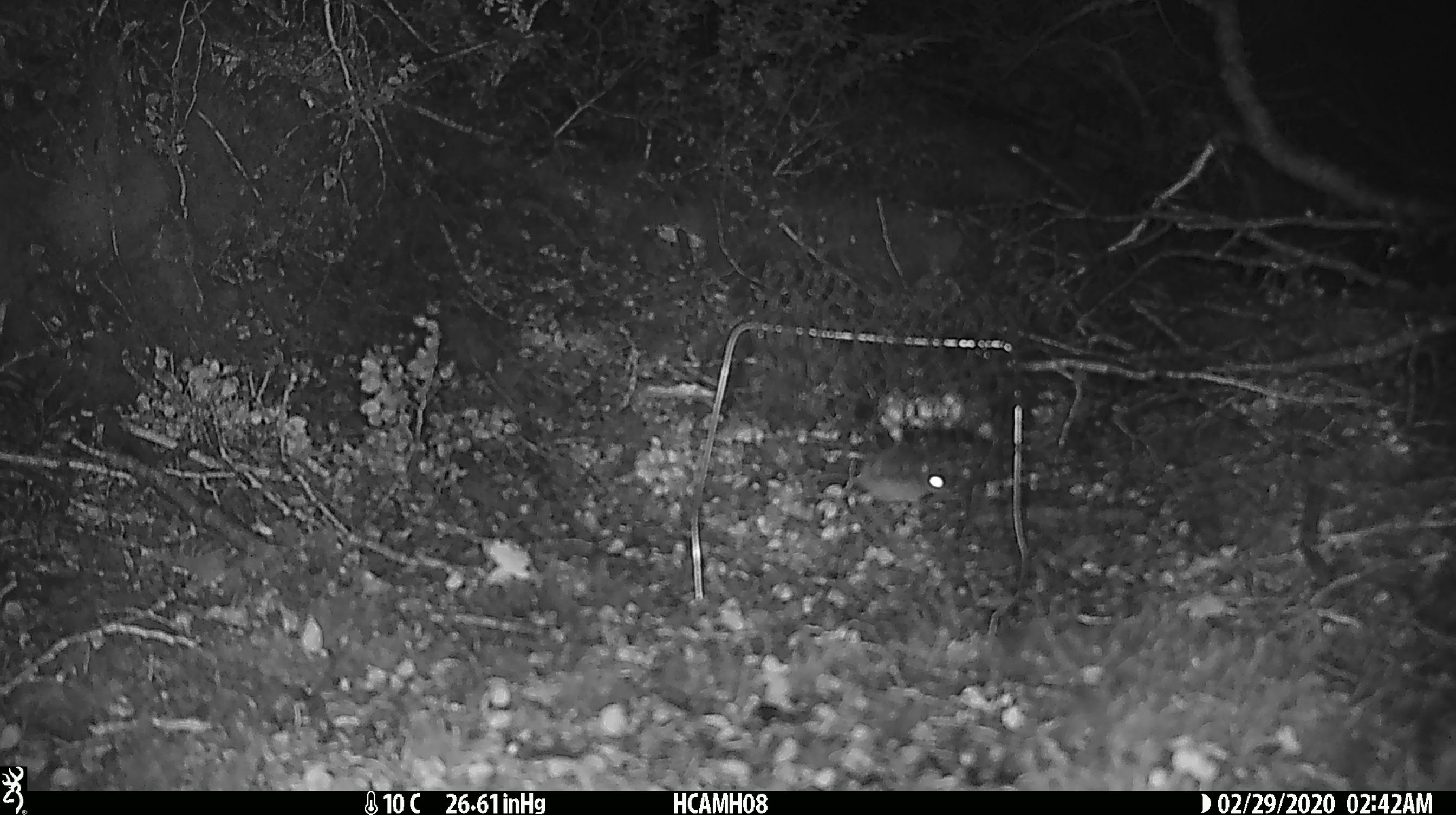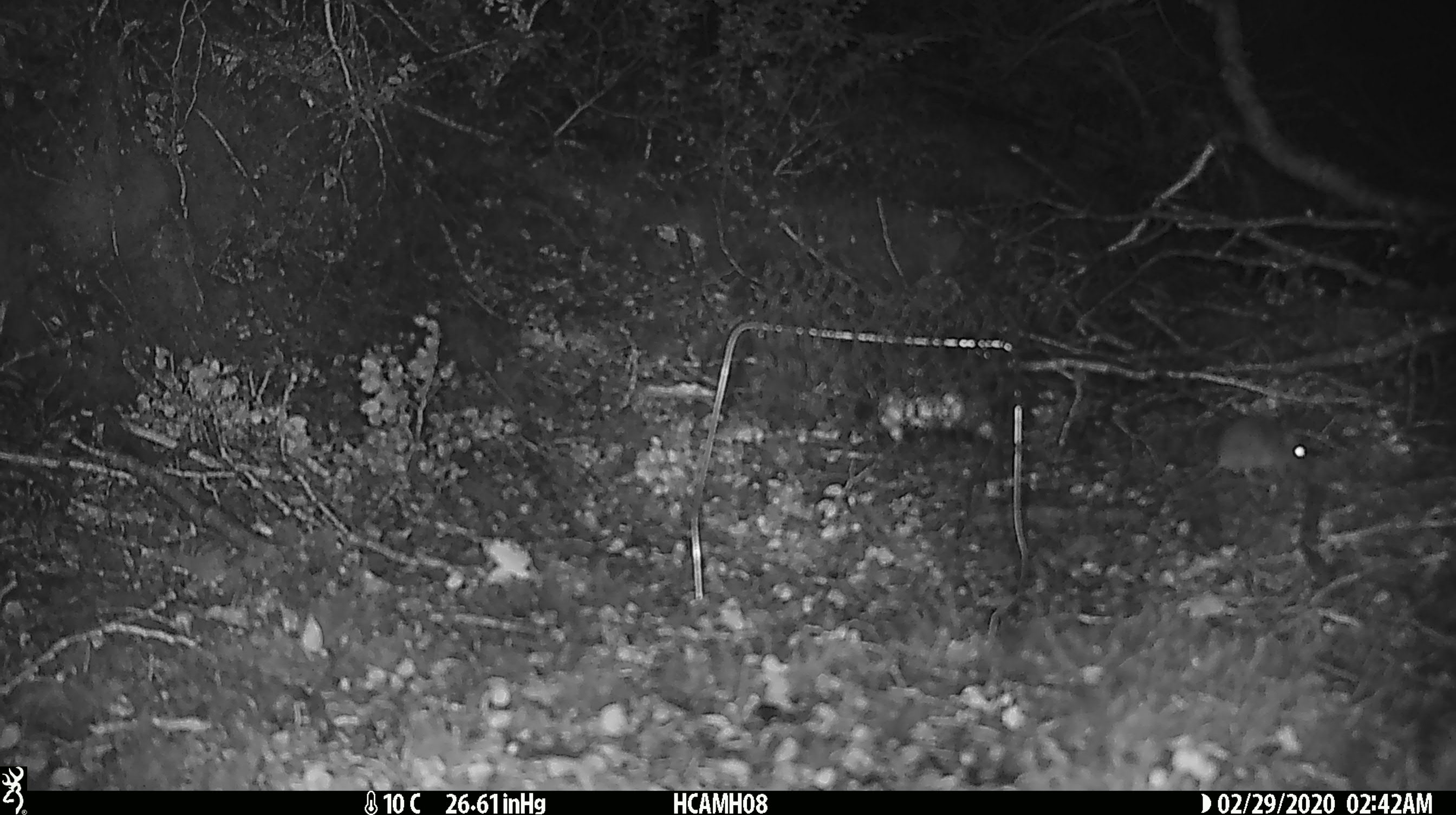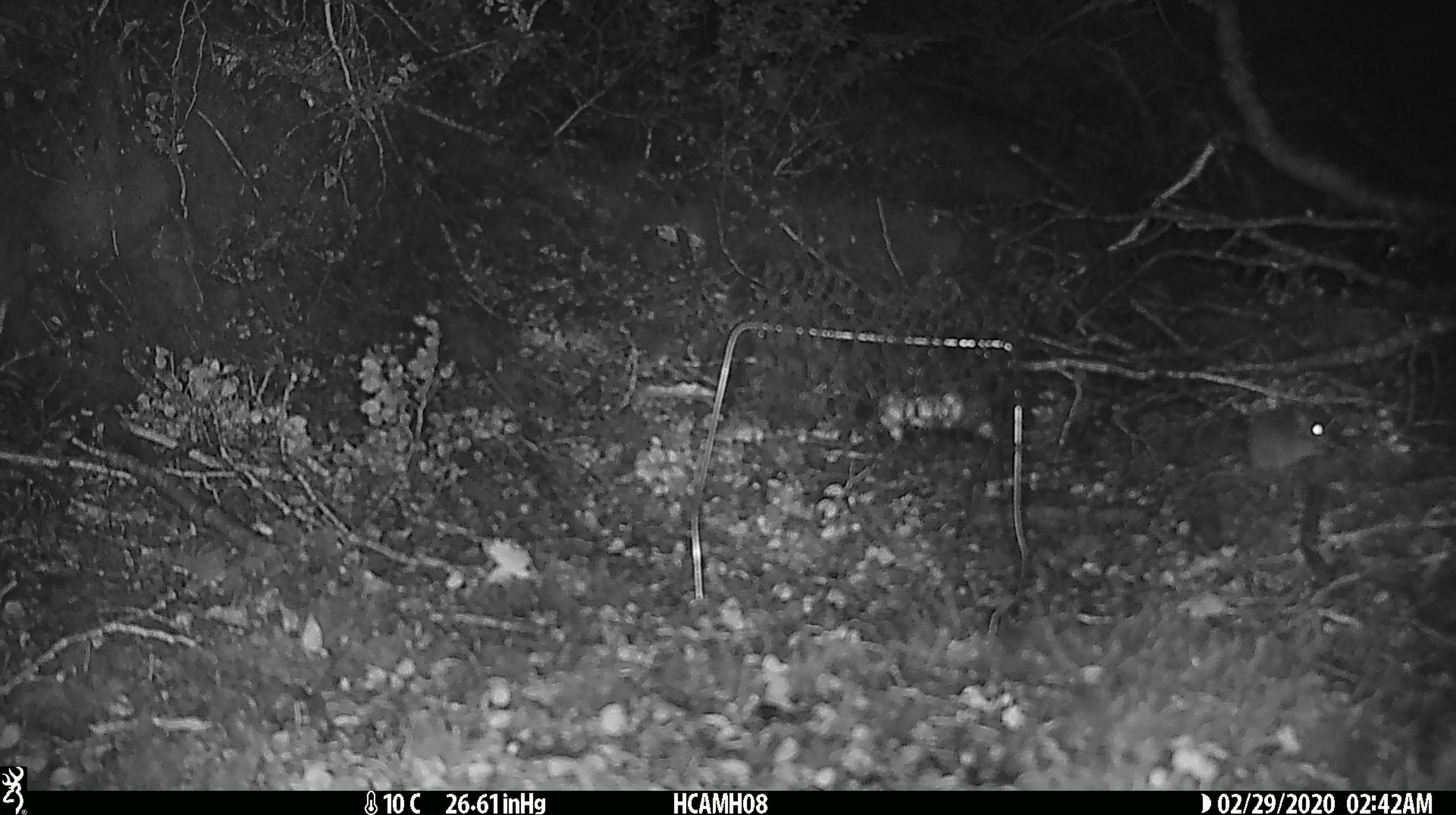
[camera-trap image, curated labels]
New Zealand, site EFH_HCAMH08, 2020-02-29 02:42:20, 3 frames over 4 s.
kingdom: Animalia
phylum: Chordata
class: Mammalia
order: Rodentia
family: Muridae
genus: Mus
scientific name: Mus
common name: mouse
Mouse (Mus).